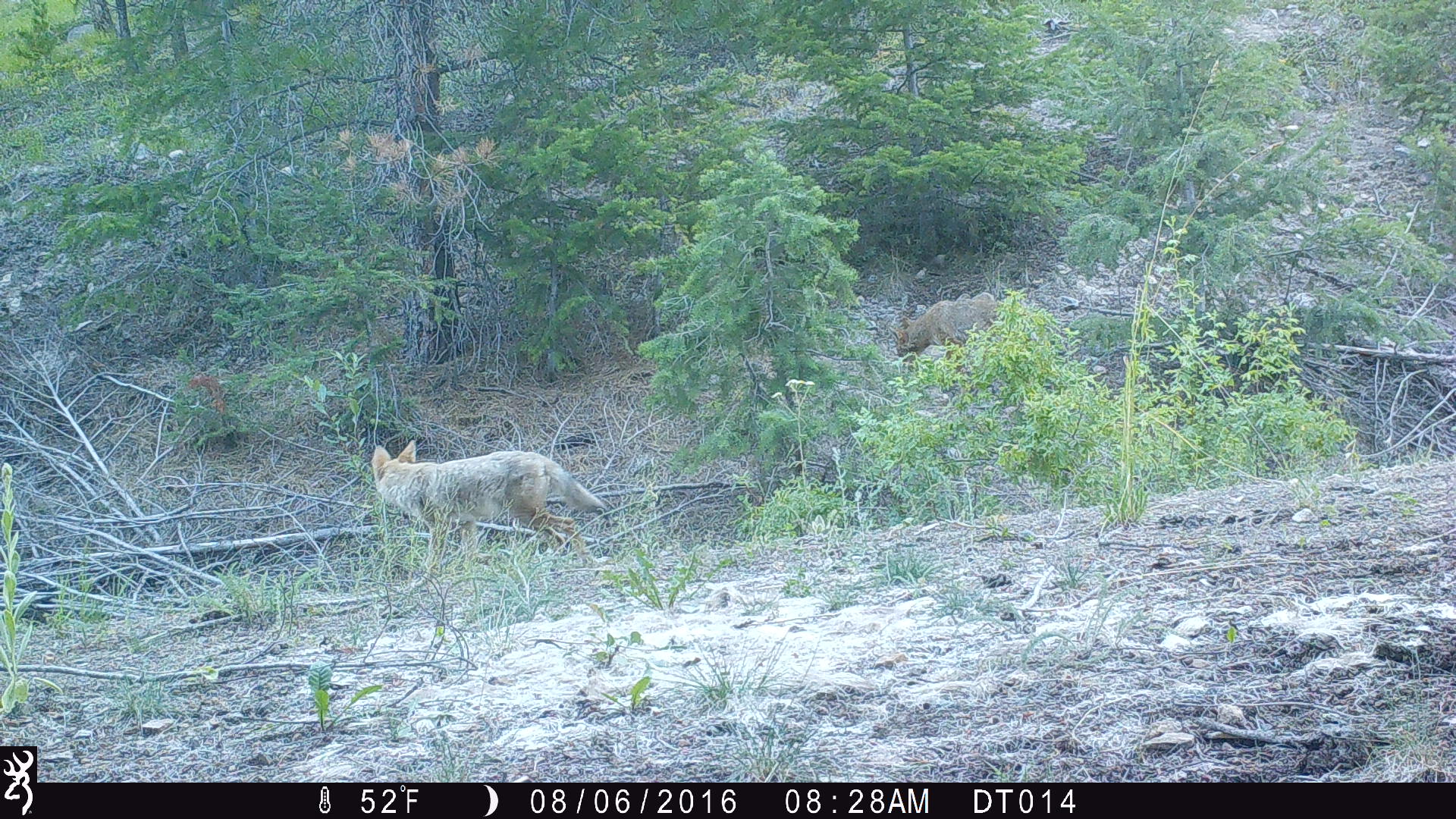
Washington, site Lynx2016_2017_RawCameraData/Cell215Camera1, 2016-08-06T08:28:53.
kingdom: Animalia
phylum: Chordata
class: Mammalia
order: Carnivora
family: Canidae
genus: Canis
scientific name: Canis latrans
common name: coyote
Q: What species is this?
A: Canis latrans (coyote).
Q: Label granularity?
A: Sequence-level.